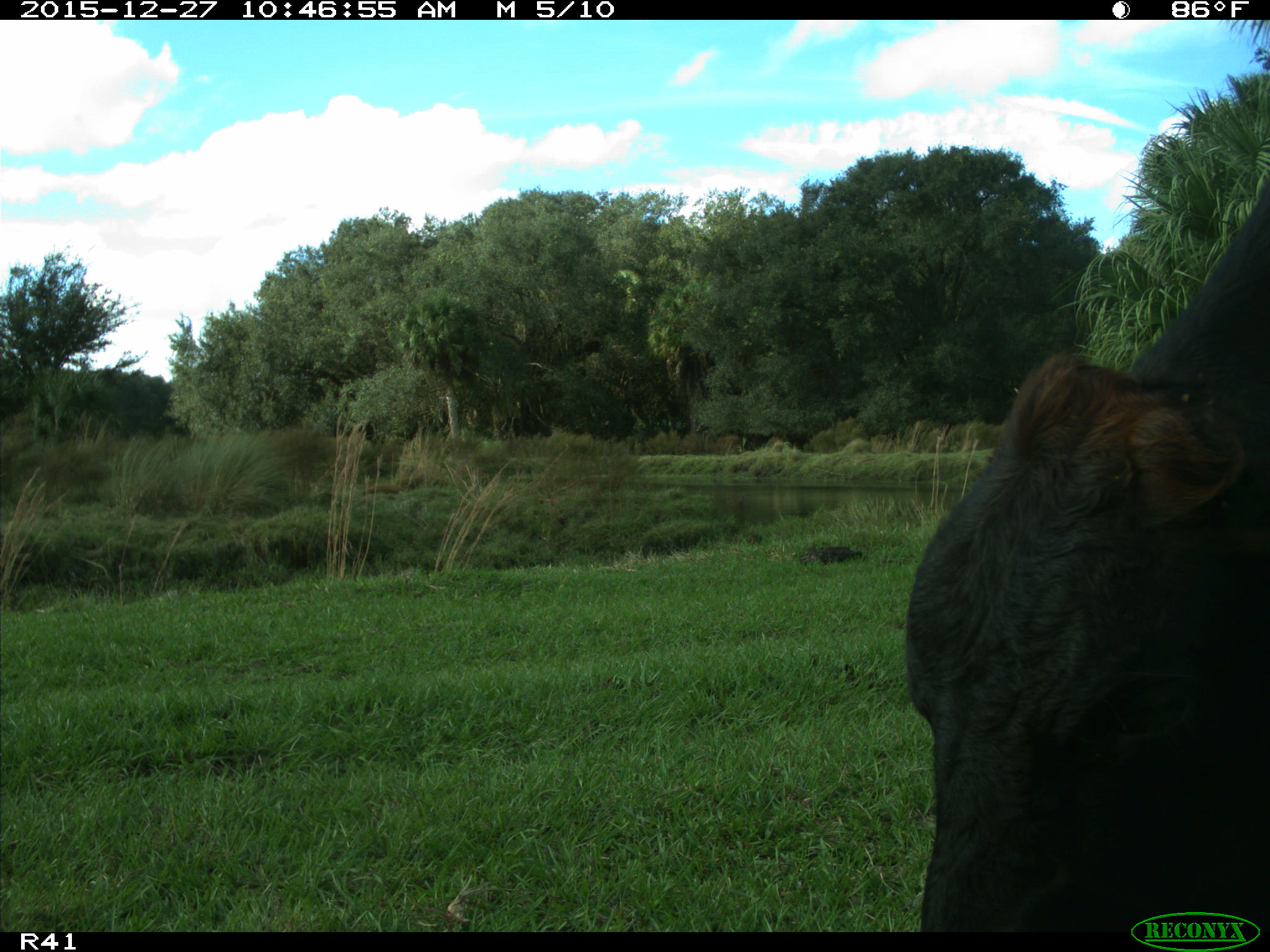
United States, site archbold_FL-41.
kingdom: Animalia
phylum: Chordata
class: Mammalia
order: Artiodactyla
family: Bovidae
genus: Bos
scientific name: Bos taurus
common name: domestic cow